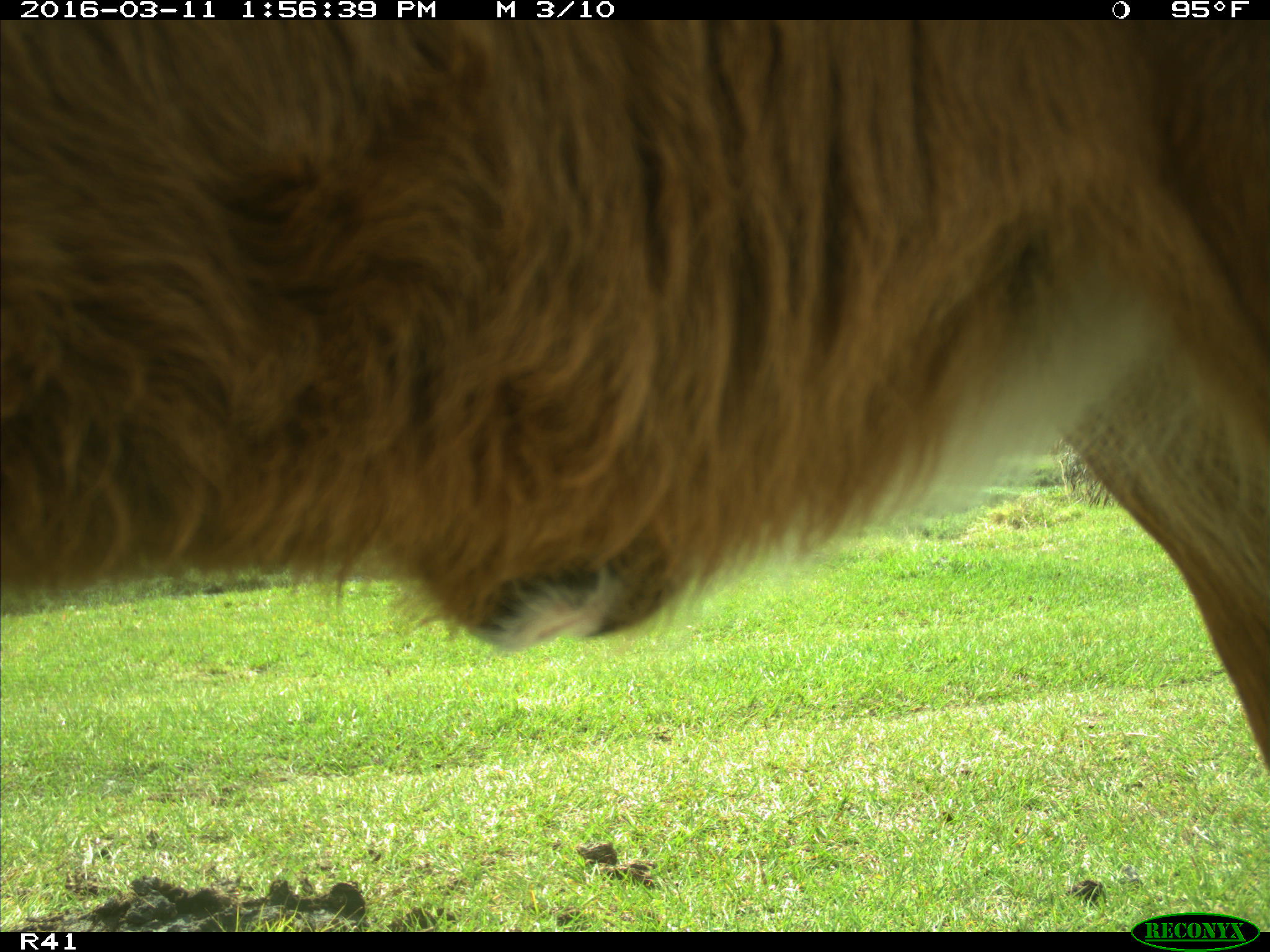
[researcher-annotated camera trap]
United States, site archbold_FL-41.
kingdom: Animalia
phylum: Chordata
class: Mammalia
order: Artiodactyla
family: Bovidae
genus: Bos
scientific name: Bos taurus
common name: domestic cow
Bos taurus (domestic cow).